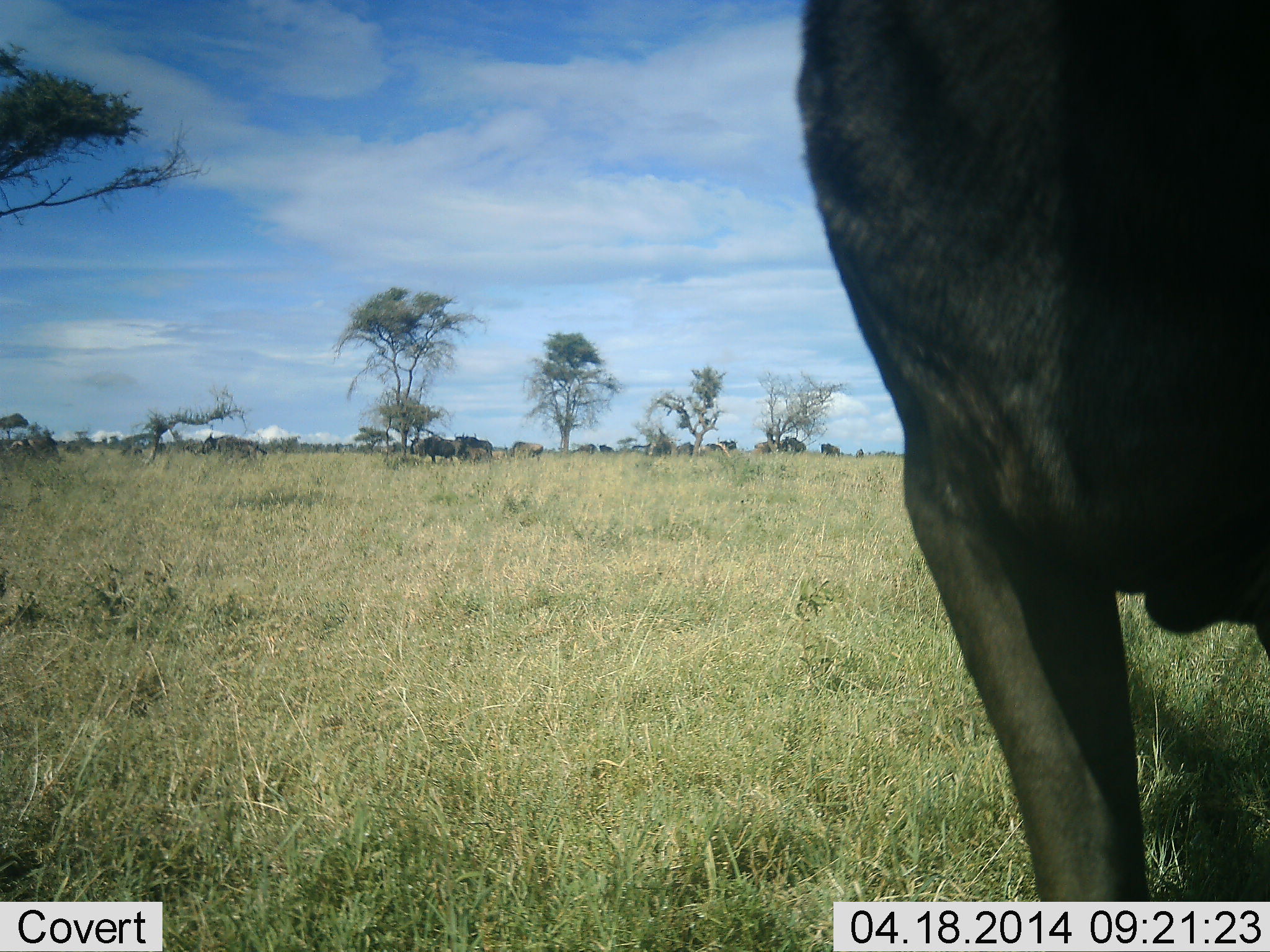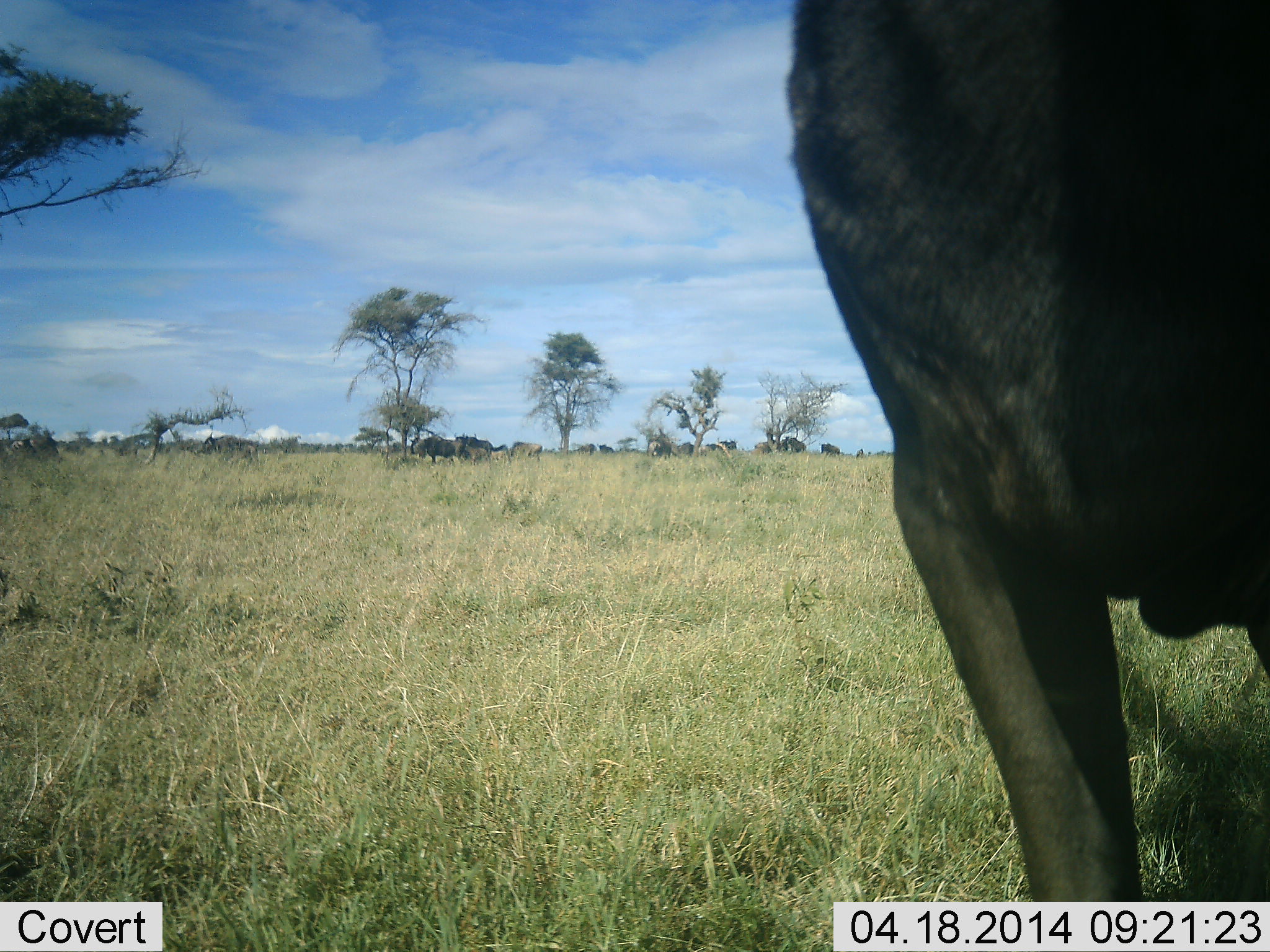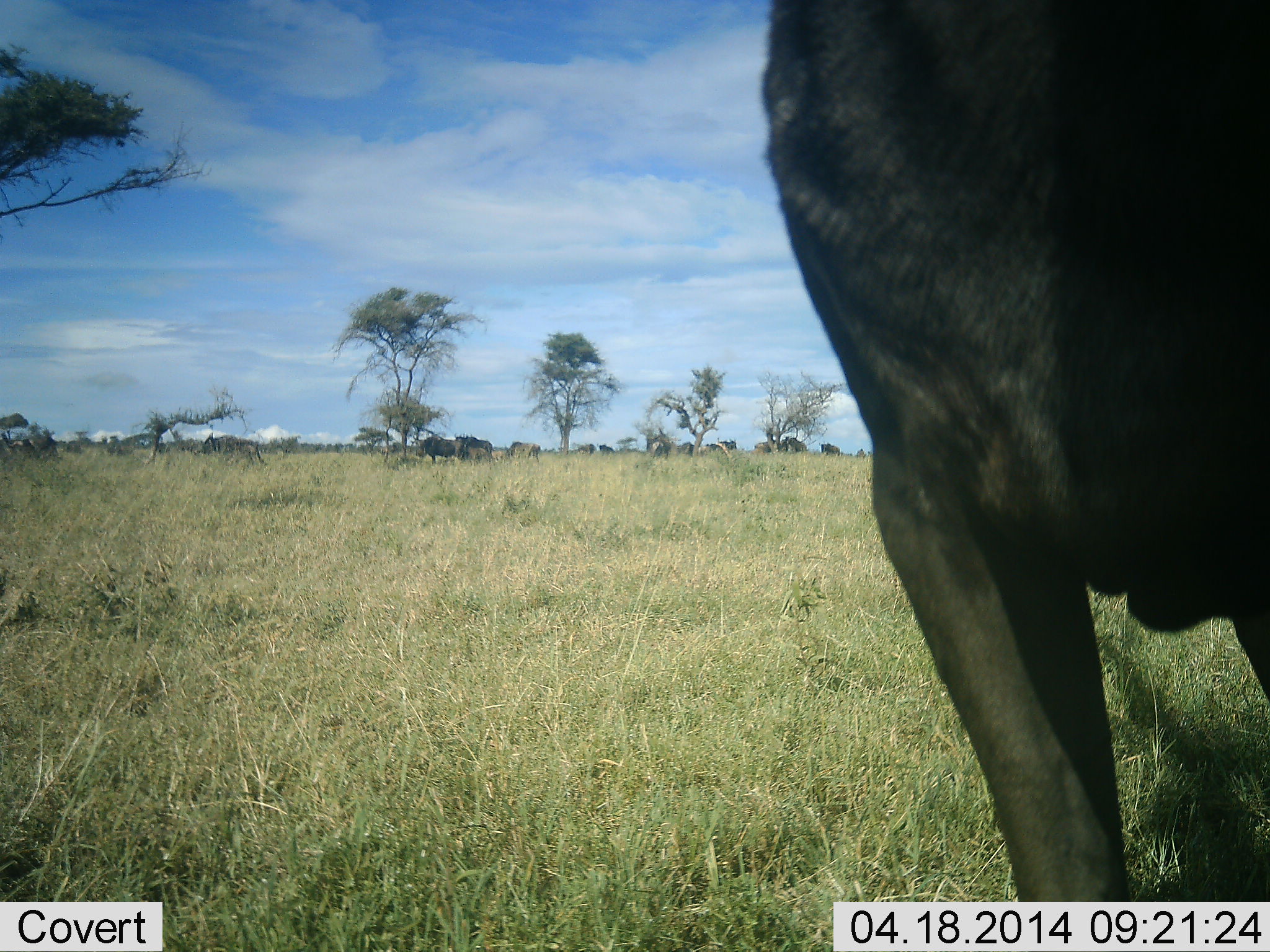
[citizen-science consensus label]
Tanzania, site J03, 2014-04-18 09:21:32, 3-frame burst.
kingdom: Animalia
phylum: Chordata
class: Mammalia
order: Artiodactyla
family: Bovidae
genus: Connochaetes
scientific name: Connochaetes taurinus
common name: blue wildebeest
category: wildebeest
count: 11-50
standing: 100%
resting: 10%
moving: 60%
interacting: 0%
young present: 0%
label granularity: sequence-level